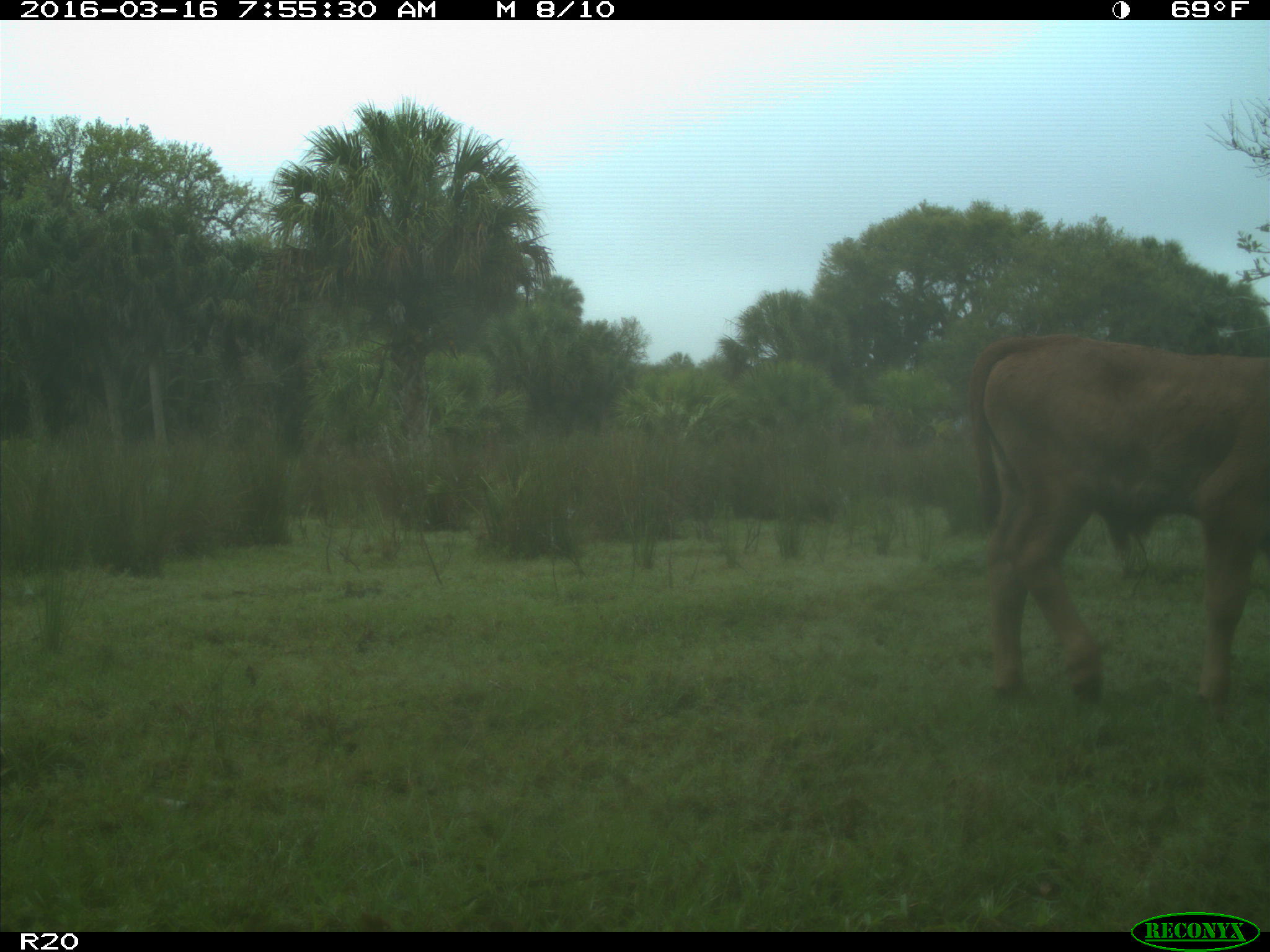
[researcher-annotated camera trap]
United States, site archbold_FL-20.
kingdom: Animalia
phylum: Chordata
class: Mammalia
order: Artiodactyla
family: Bovidae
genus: Bos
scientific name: Bos taurus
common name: domestic cow